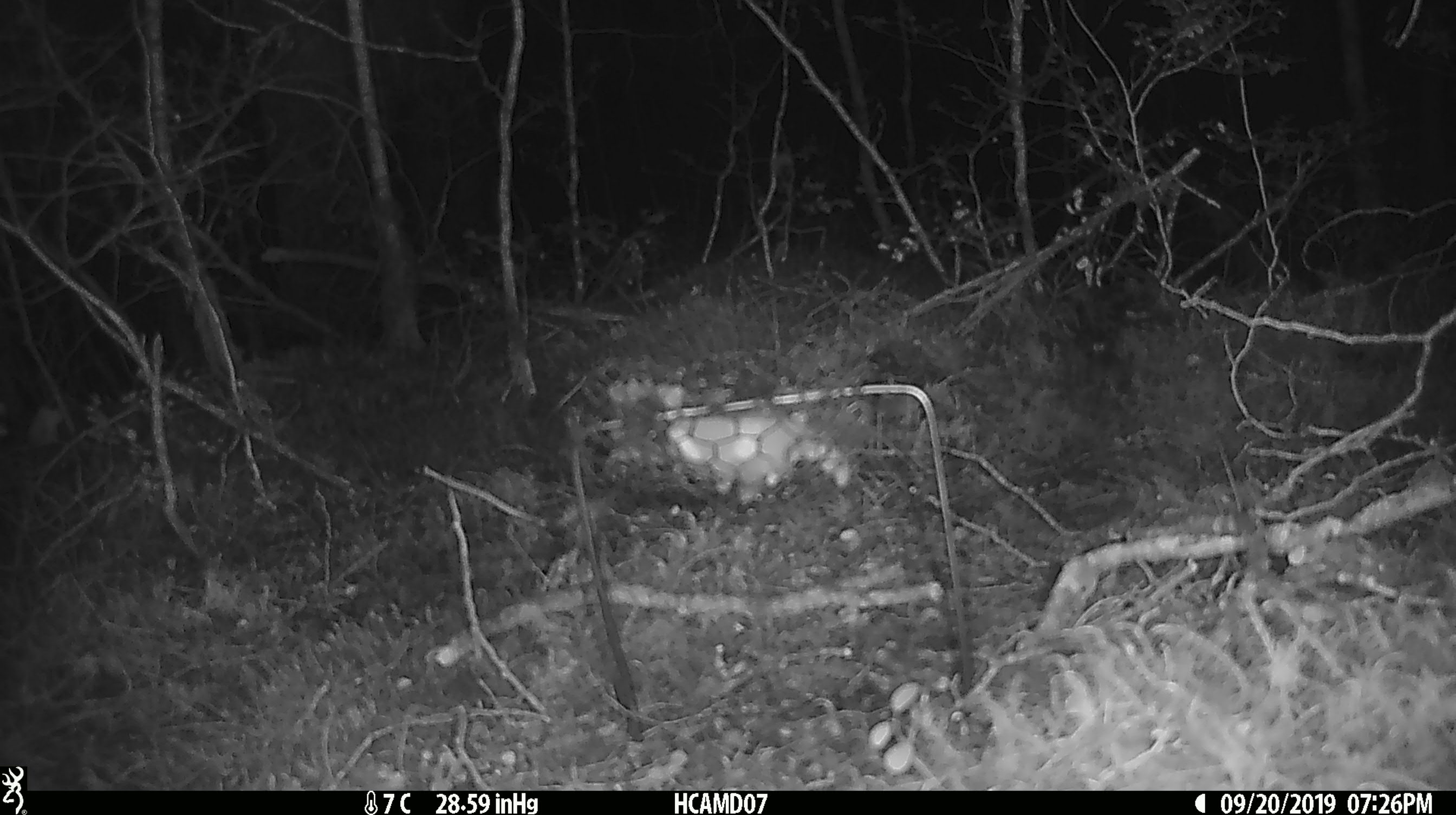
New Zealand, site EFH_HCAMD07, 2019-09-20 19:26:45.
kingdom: Animalia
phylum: Chordata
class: Mammalia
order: Rodentia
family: Muridae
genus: Mus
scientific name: Mus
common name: mouse